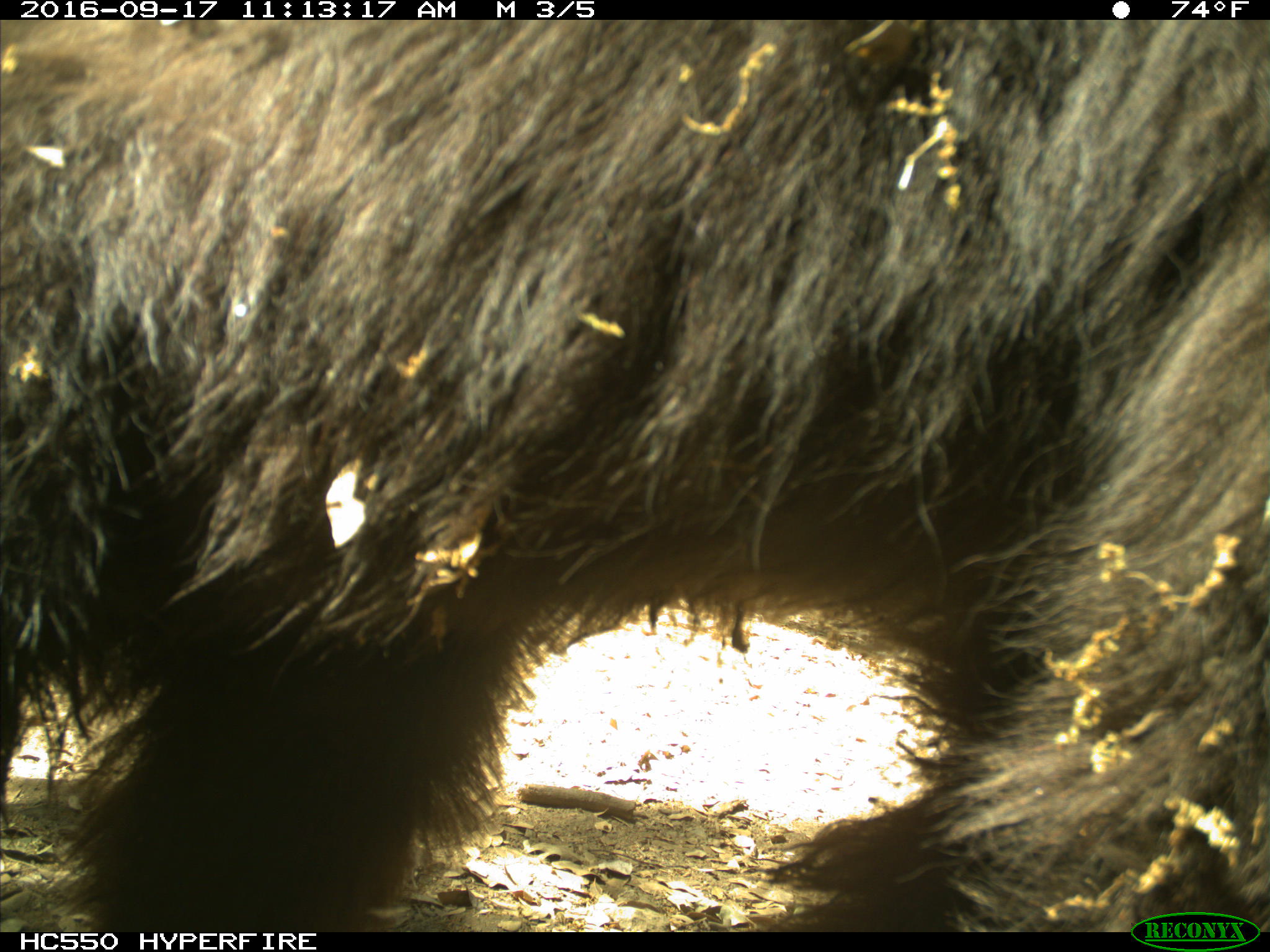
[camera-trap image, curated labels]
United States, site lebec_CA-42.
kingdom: Animalia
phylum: Chordata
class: Mammalia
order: Carnivora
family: Ursidae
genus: Ursus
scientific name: Ursus americanus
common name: american black bear